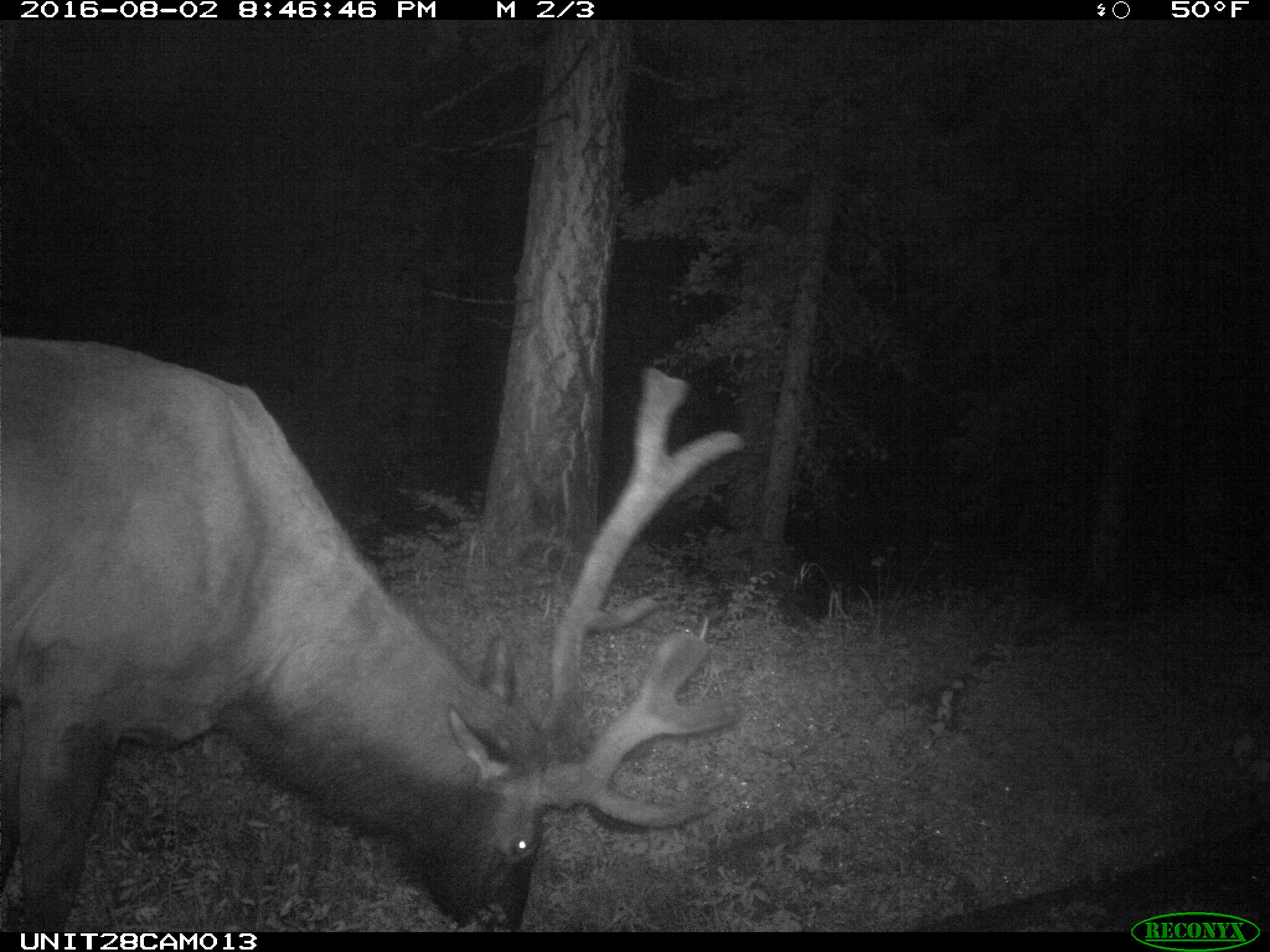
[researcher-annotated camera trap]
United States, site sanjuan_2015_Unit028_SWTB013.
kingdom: Animalia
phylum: Chordata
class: Mammalia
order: Artiodactyla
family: Cervidae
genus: Cervus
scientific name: Cervus elaphus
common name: red deer